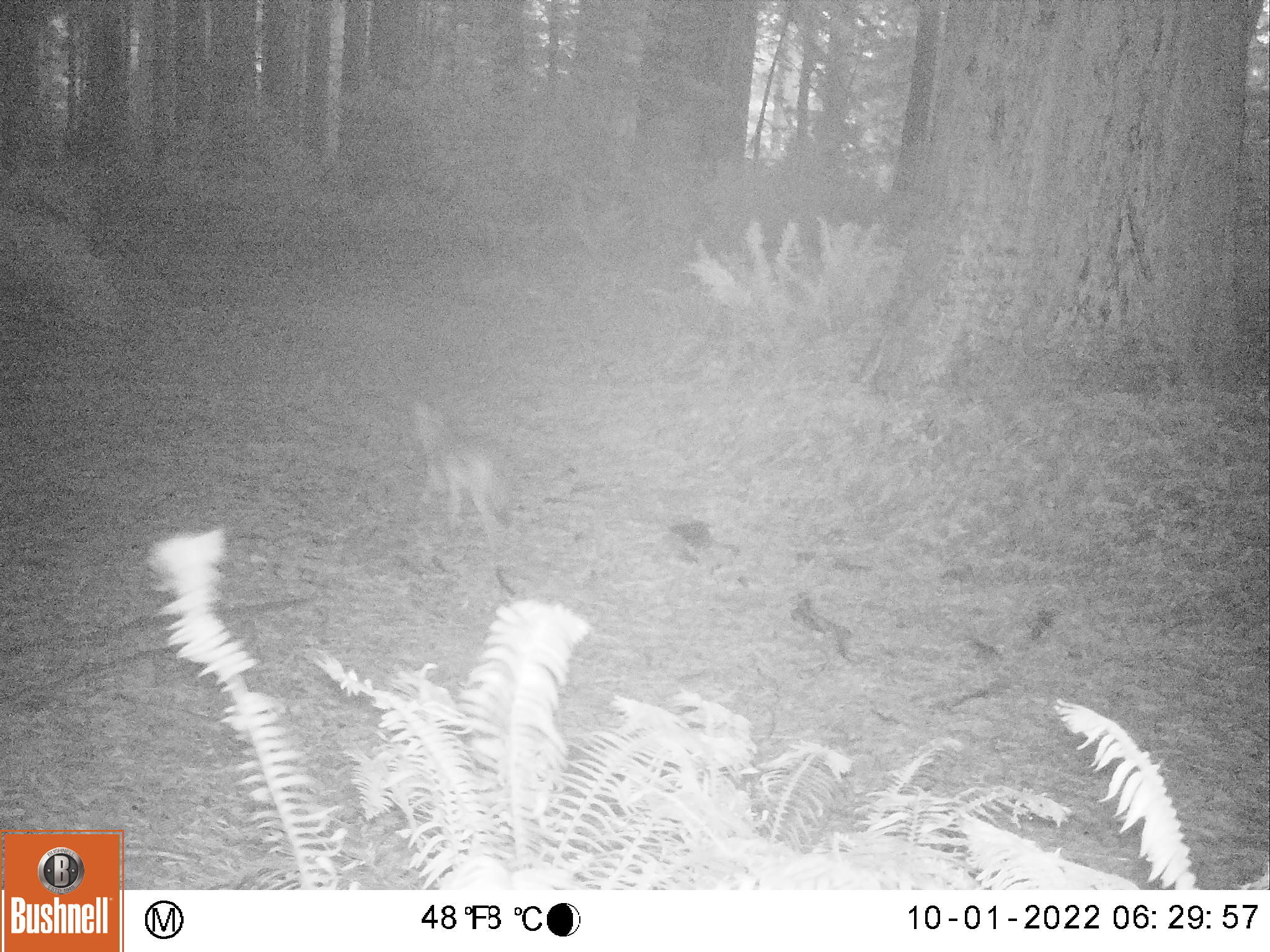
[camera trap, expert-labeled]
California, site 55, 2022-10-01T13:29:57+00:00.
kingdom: Animalia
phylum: Chordata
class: Mammalia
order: Carnivora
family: Canidae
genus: Canis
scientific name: Canis latrans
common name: coyote